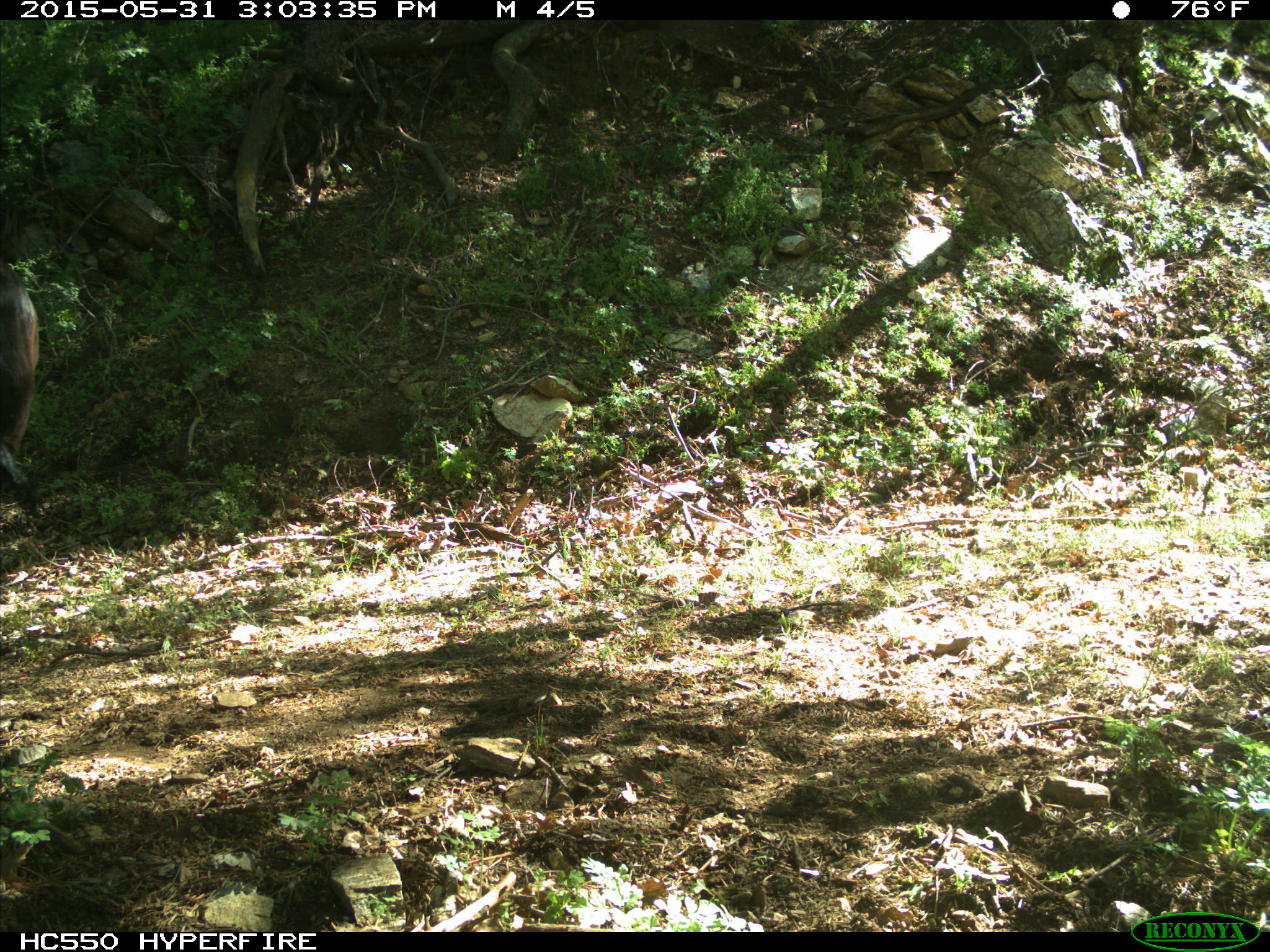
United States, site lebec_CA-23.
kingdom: Animalia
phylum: Chordata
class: Mammalia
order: Artiodactyla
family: Bovidae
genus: Bos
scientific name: Bos taurus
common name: domestic cow